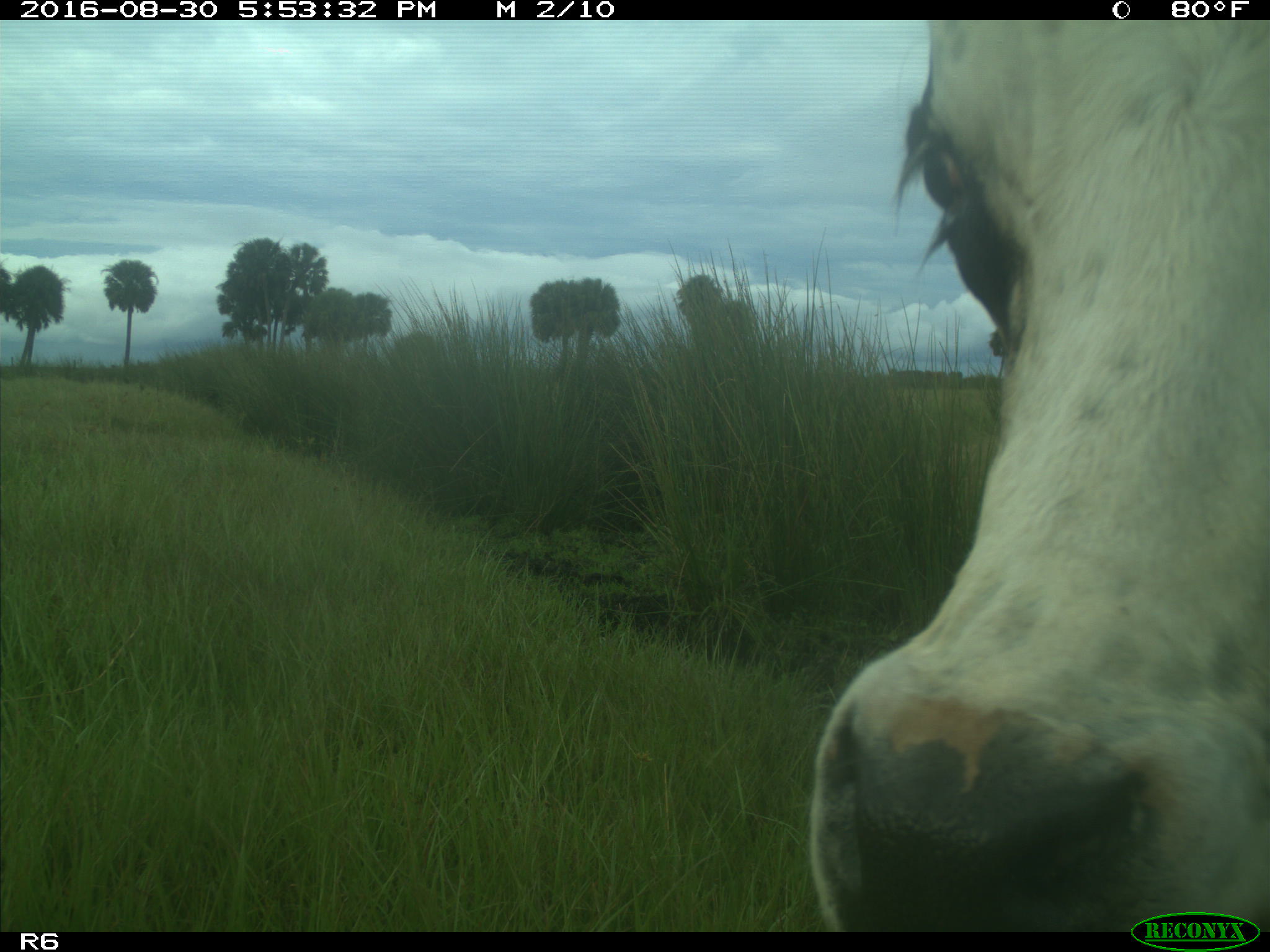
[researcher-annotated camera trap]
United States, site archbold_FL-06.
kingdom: Animalia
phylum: Chordata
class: Mammalia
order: Artiodactyla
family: Bovidae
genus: Bos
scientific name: Bos taurus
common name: domestic cow